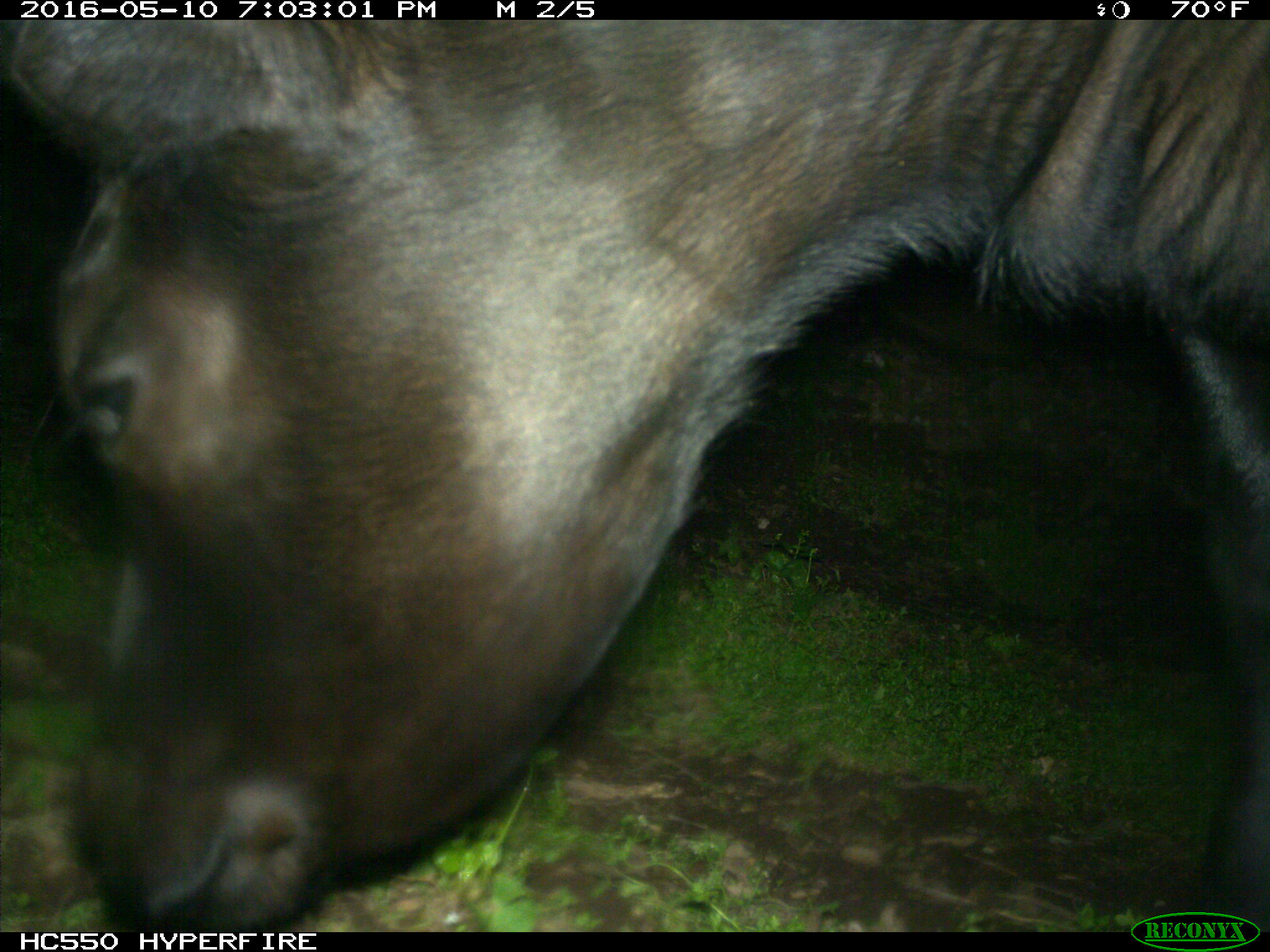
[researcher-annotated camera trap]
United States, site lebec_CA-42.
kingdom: Animalia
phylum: Chordata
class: Mammalia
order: Artiodactyla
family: Bovidae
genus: Bos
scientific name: Bos taurus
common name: domestic cow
Bos taurus (domestic cow).